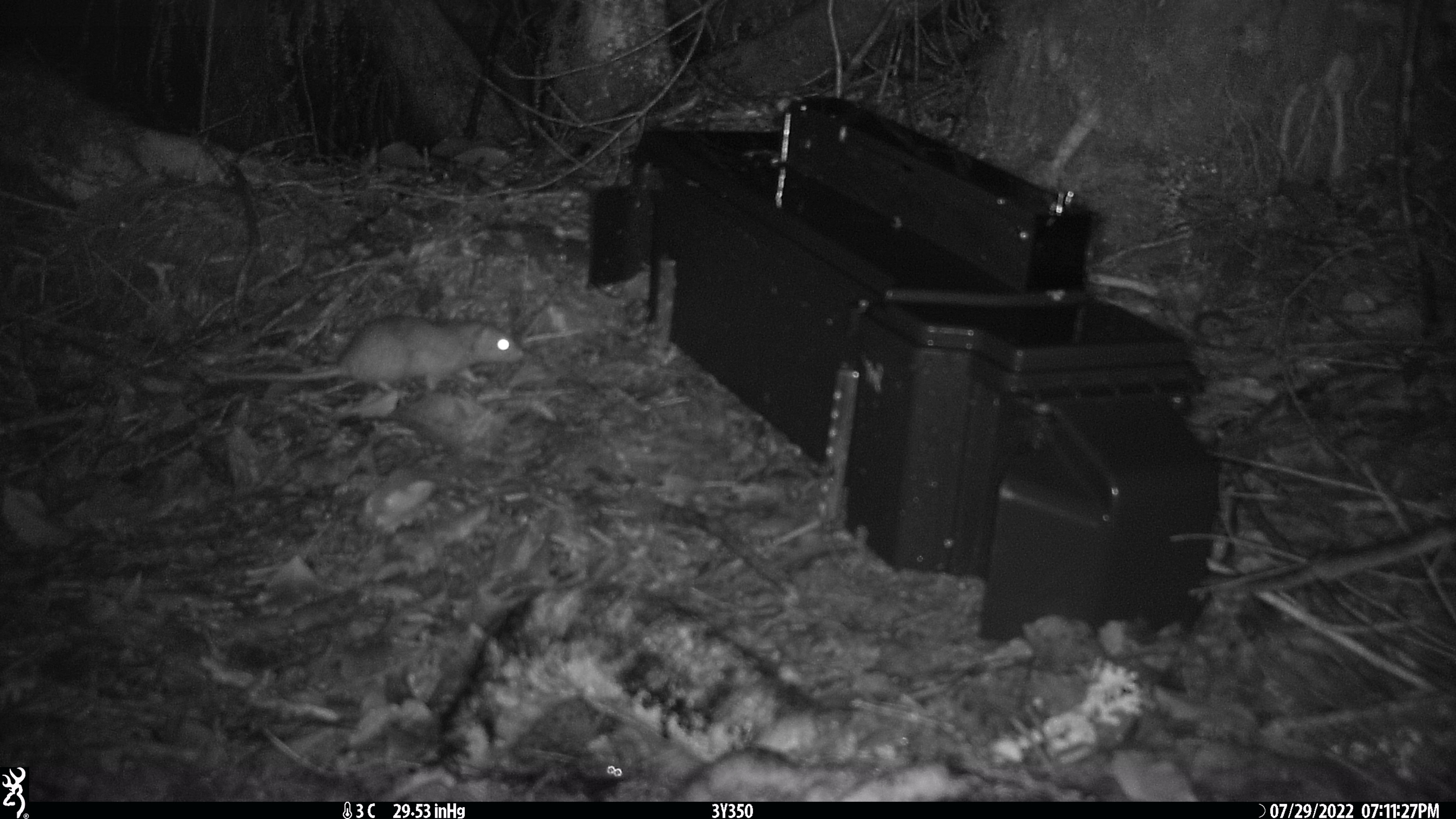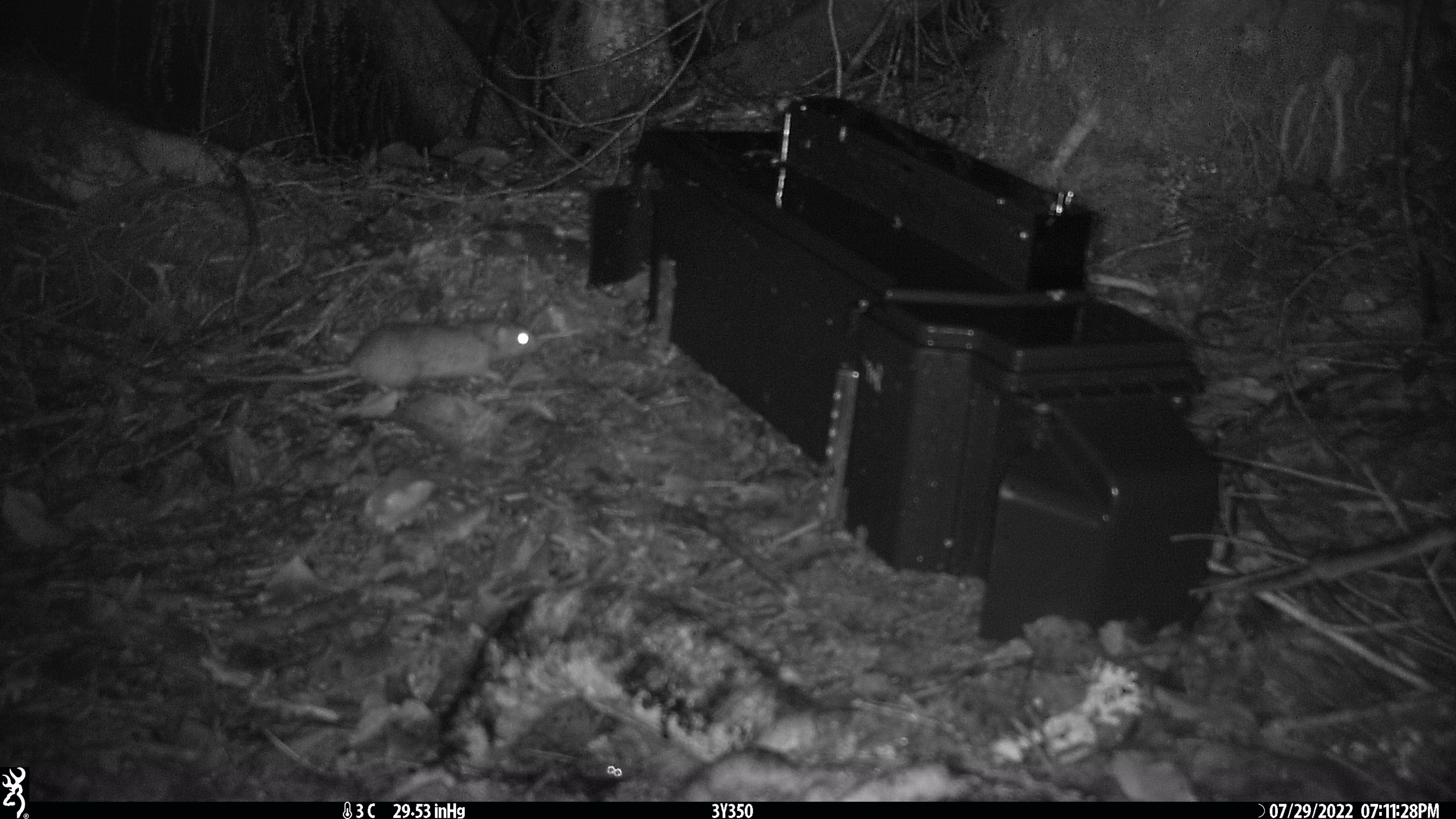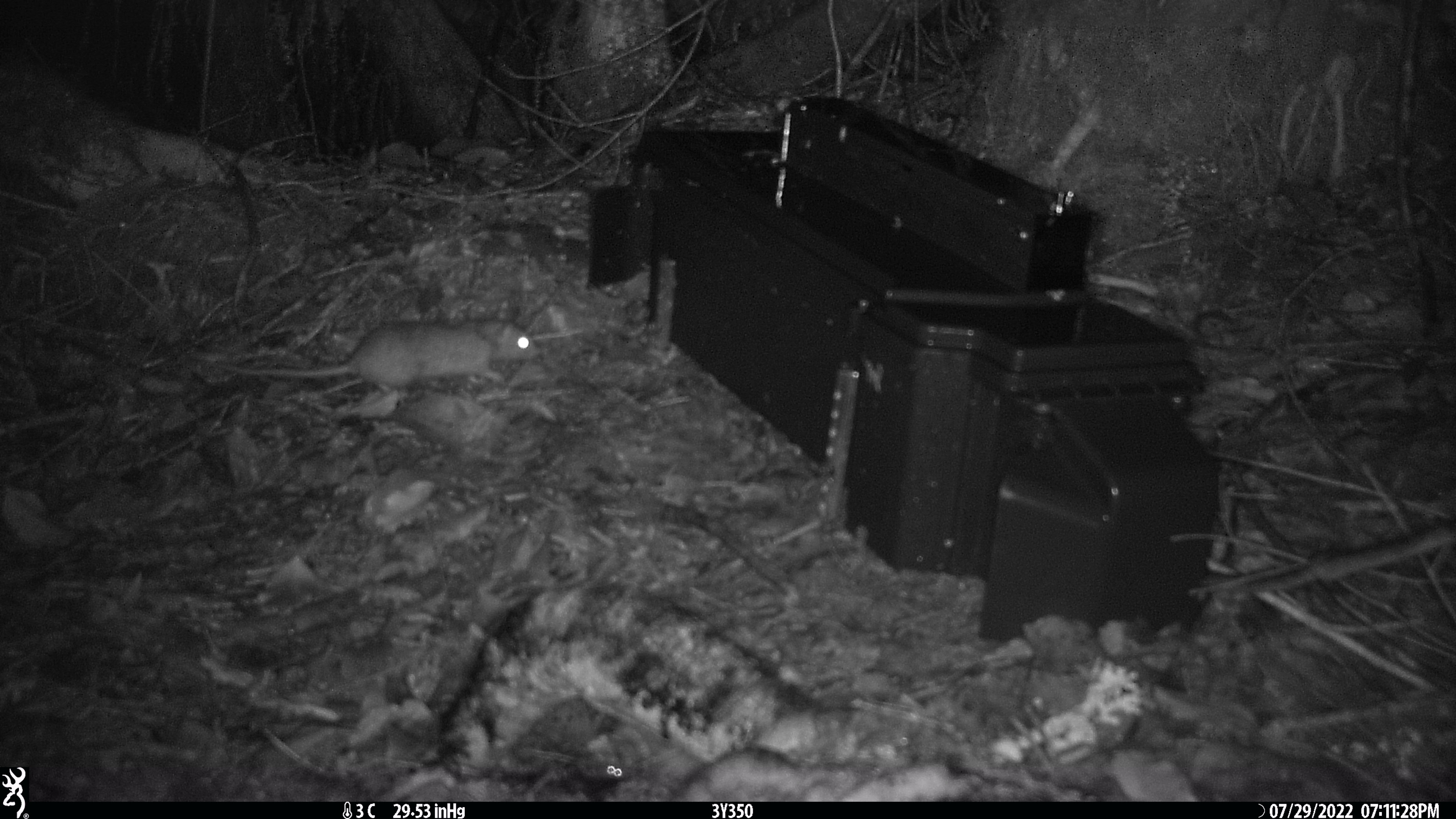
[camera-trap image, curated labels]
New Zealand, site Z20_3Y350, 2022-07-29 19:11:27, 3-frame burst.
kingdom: Animalia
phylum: Chordata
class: Mammalia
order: Rodentia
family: Muridae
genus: Rattus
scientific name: Rattus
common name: rat